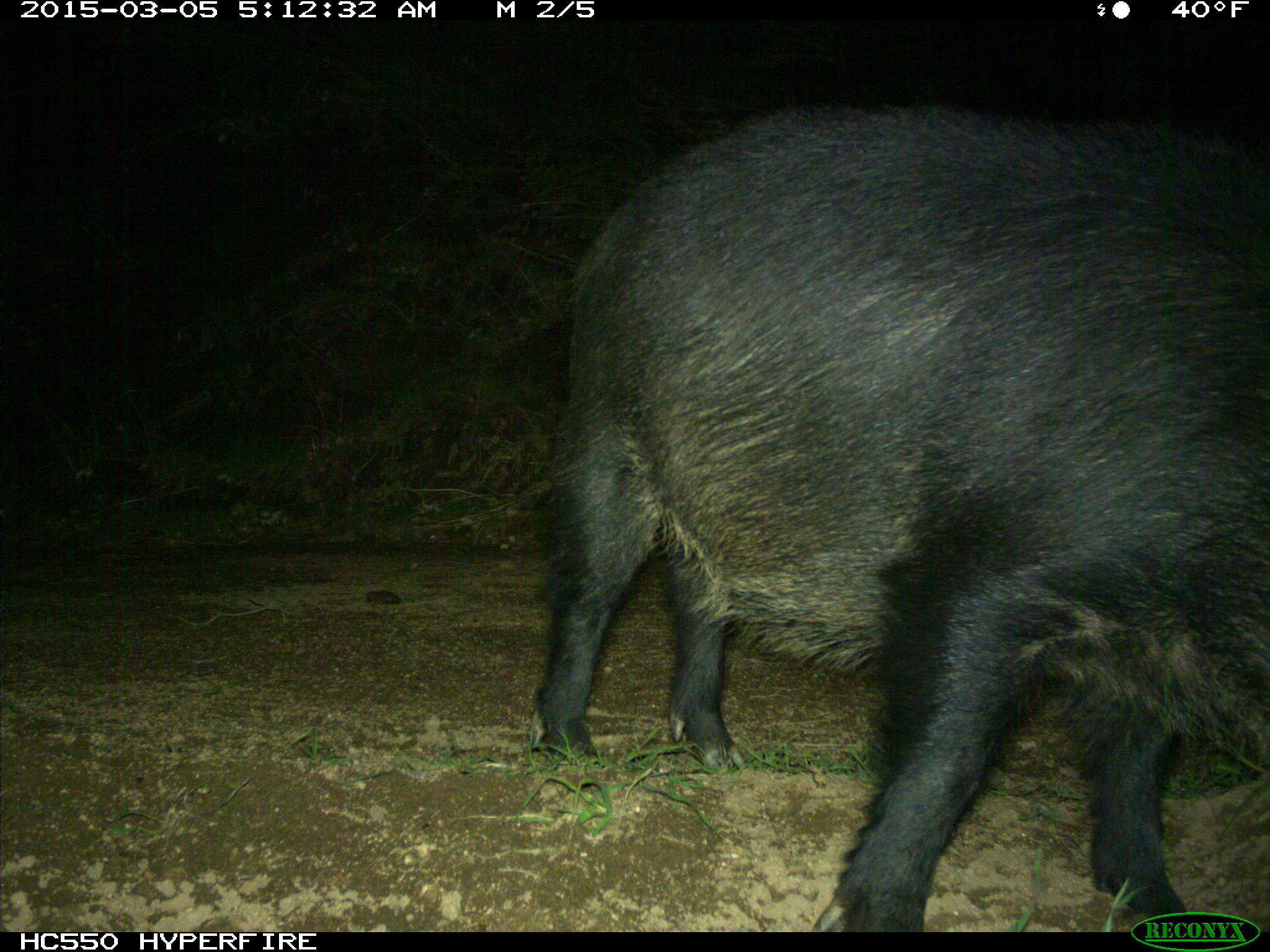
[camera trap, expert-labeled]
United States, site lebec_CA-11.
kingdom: Animalia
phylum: Chordata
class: Mammalia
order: Artiodactyla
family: Suidae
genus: Sus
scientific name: Sus scrofa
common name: wild boar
Sus scrofa (wild boar).